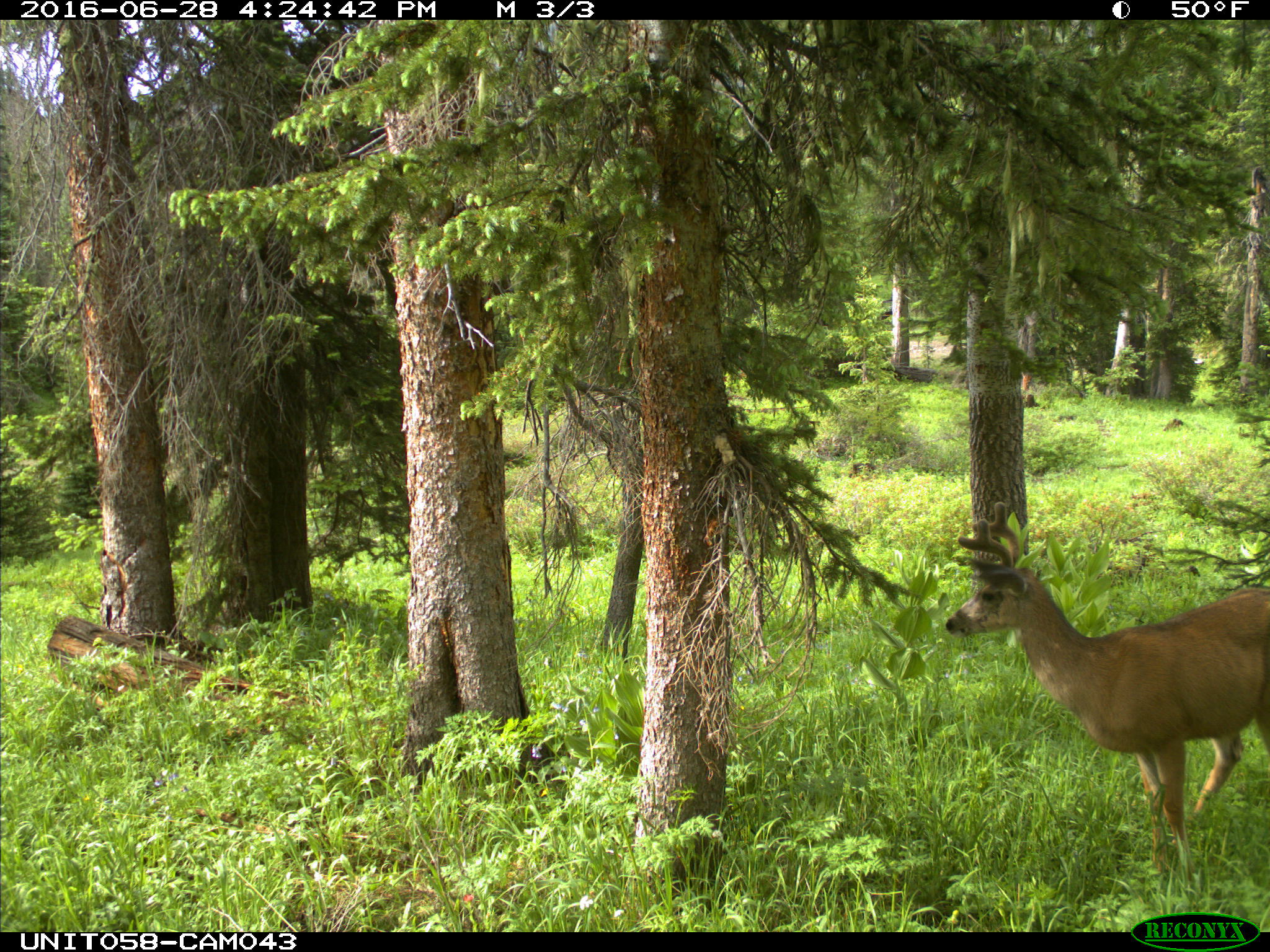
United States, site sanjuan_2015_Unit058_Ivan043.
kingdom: Animalia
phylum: Chordata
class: Mammalia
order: Artiodactyla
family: Cervidae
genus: Odocoileus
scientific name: Odocoileus hemionus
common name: mule deer